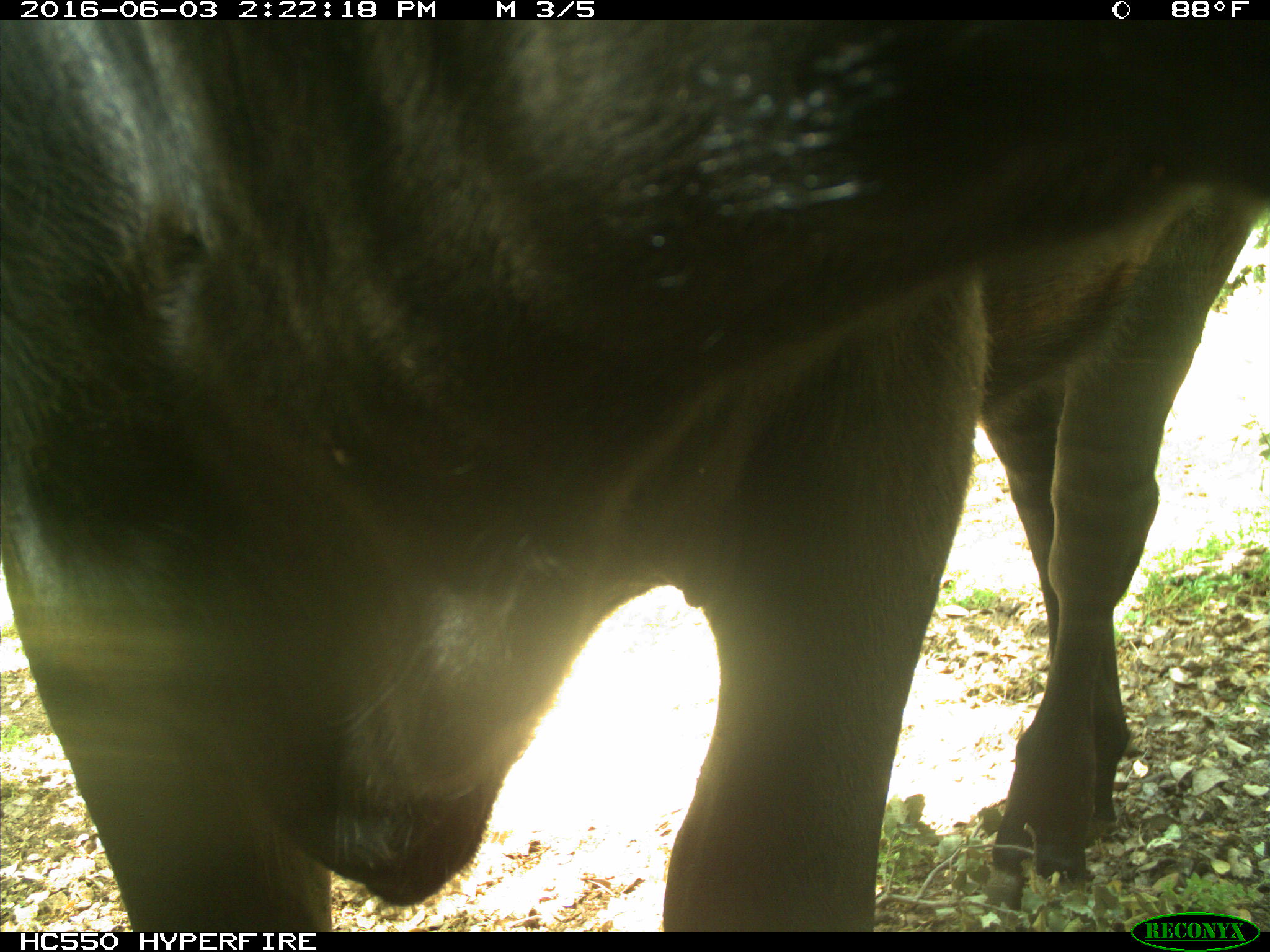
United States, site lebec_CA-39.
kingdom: Animalia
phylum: Chordata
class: Mammalia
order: Artiodactyla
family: Bovidae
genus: Bos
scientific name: Bos taurus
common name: domestic cow